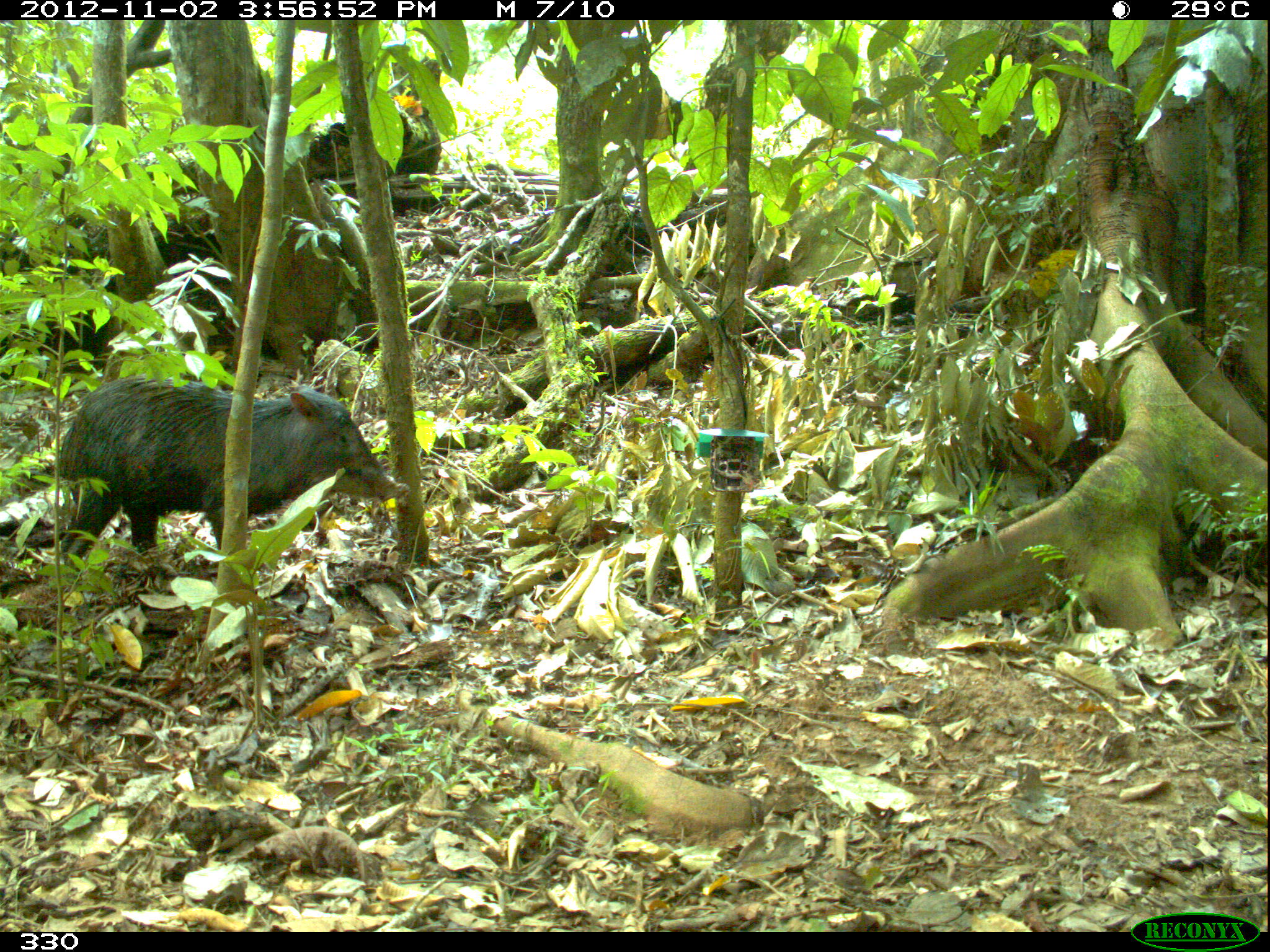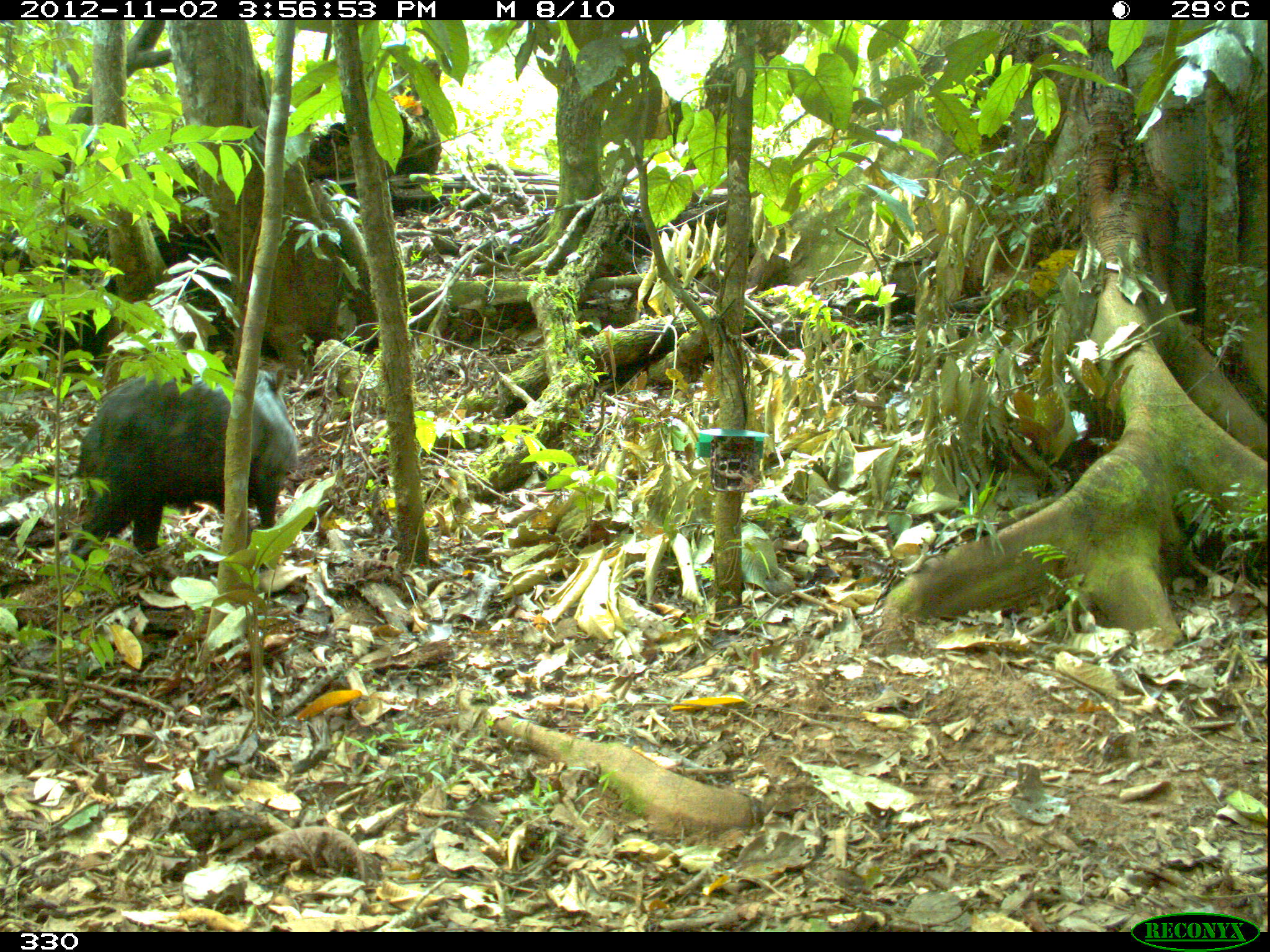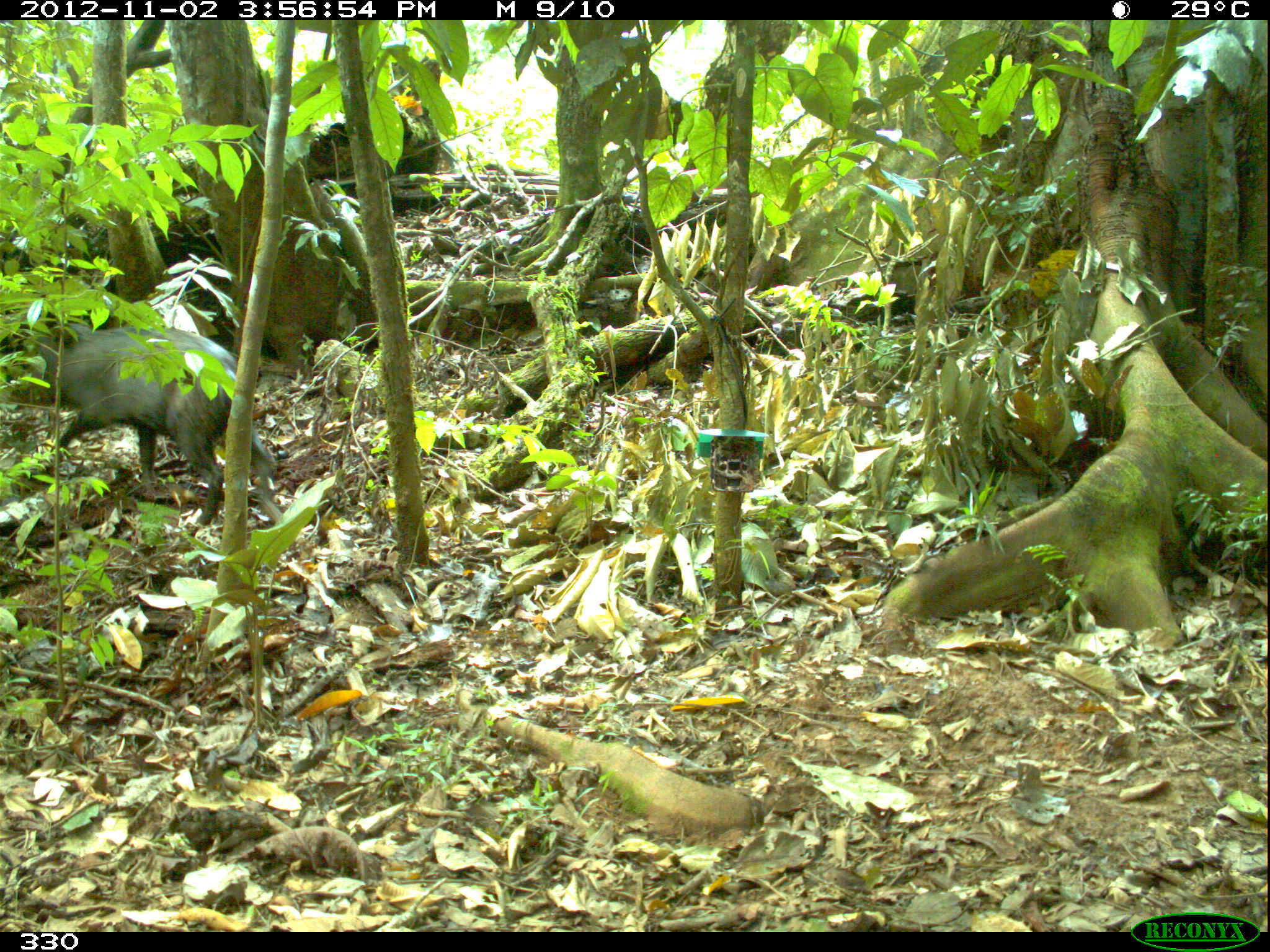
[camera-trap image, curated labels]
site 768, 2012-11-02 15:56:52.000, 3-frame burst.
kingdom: Animalia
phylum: Chordata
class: Mammalia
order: Artiodactyla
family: Tayassuidae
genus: Tayassu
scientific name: Tayassu pecari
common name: white-lipped peccary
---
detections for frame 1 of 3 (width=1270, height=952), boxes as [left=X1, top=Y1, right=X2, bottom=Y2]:
tayassu pecari: [left=58, top=374, right=408, bottom=566]; [left=403, top=546, right=414, bottom=563]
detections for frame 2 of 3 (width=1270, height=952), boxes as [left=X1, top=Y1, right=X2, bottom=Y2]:
tayassu pecari: [left=67, top=368, right=297, bottom=564]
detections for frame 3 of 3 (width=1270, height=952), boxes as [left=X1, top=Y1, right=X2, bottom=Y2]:
tayassu pecari: [left=31, top=322, right=282, bottom=524]